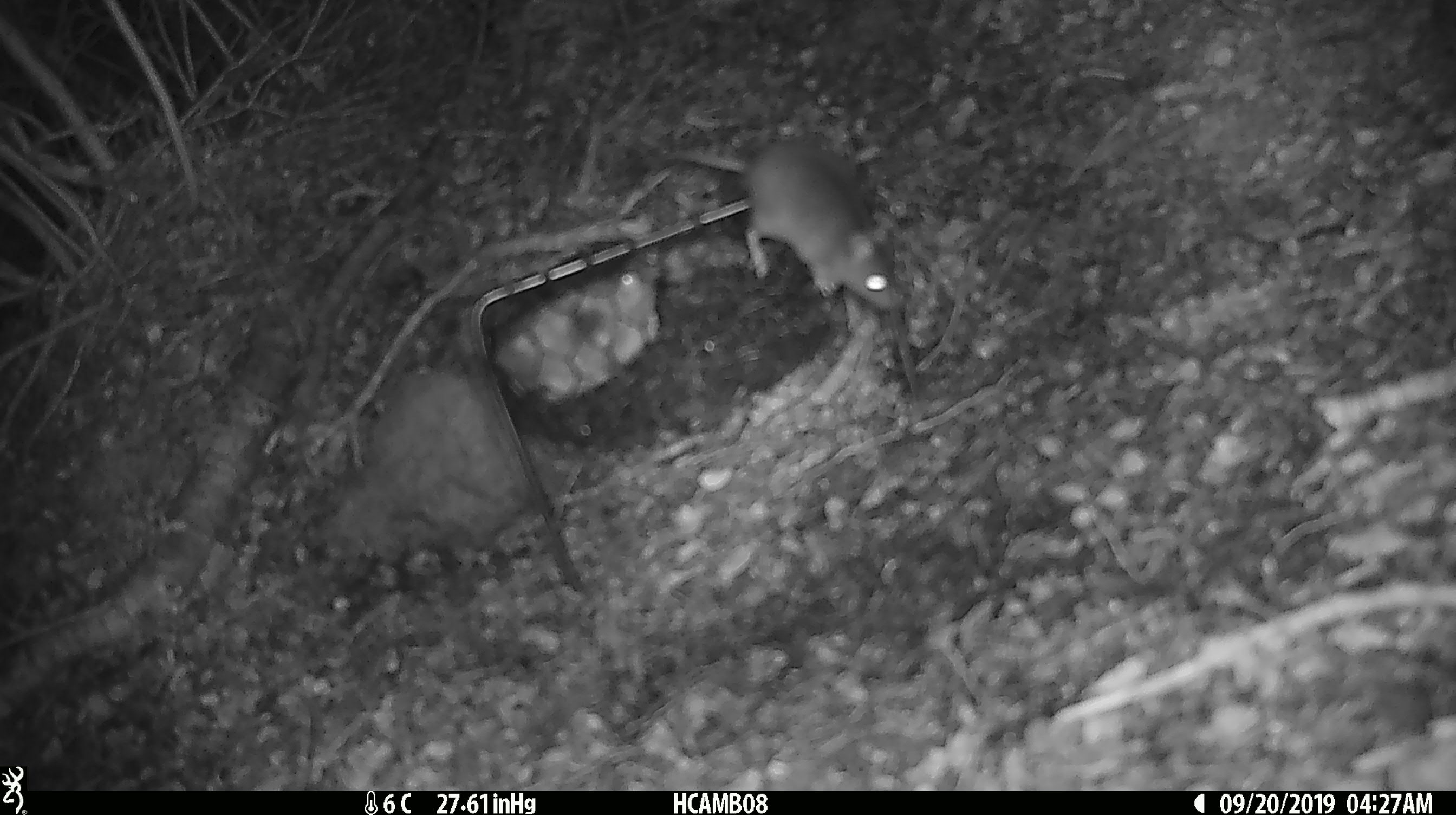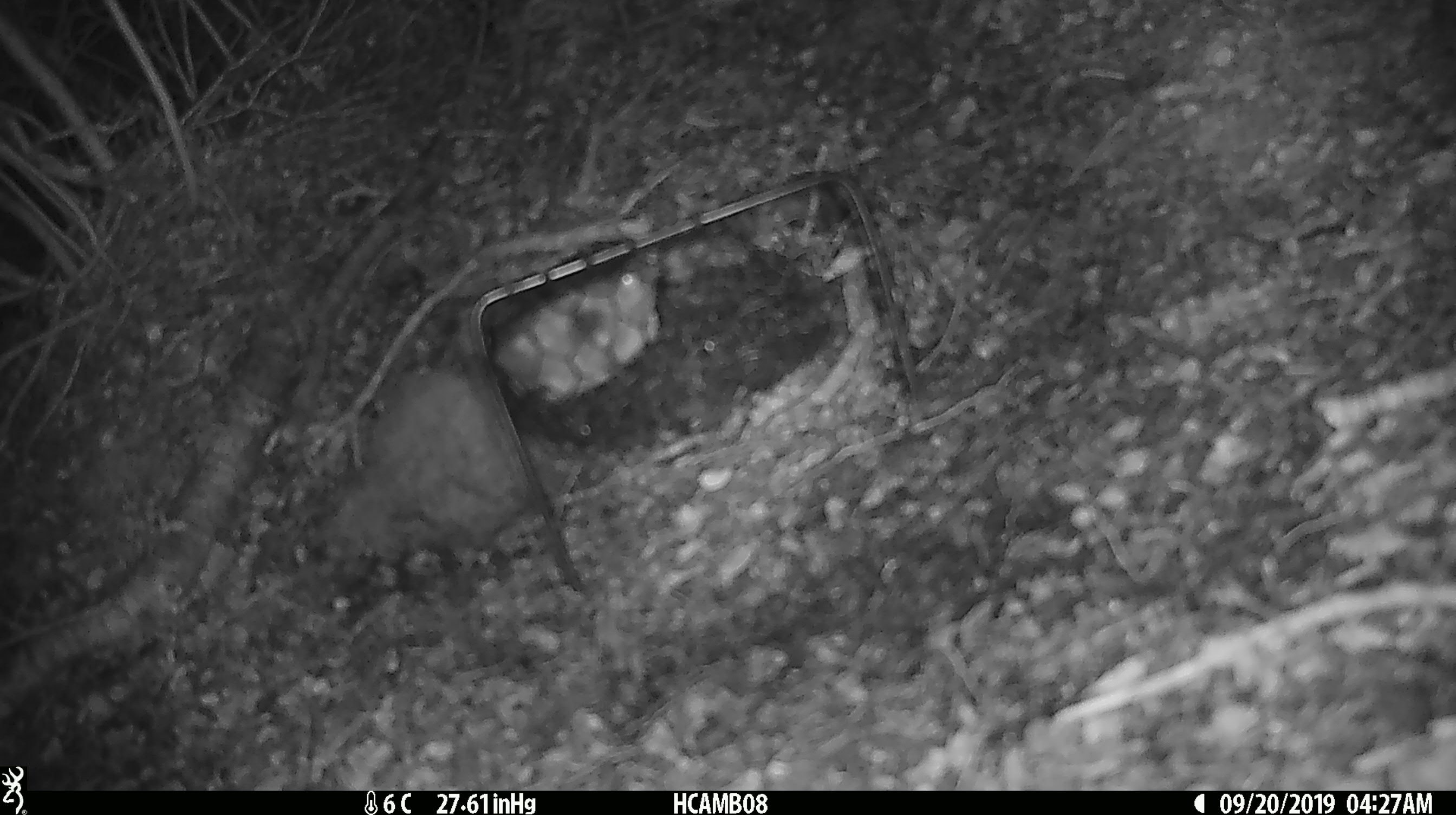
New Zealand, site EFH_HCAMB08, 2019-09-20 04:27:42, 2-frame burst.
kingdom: Animalia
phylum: Chordata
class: Mammalia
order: Rodentia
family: Muridae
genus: Mus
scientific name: Mus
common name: mouse